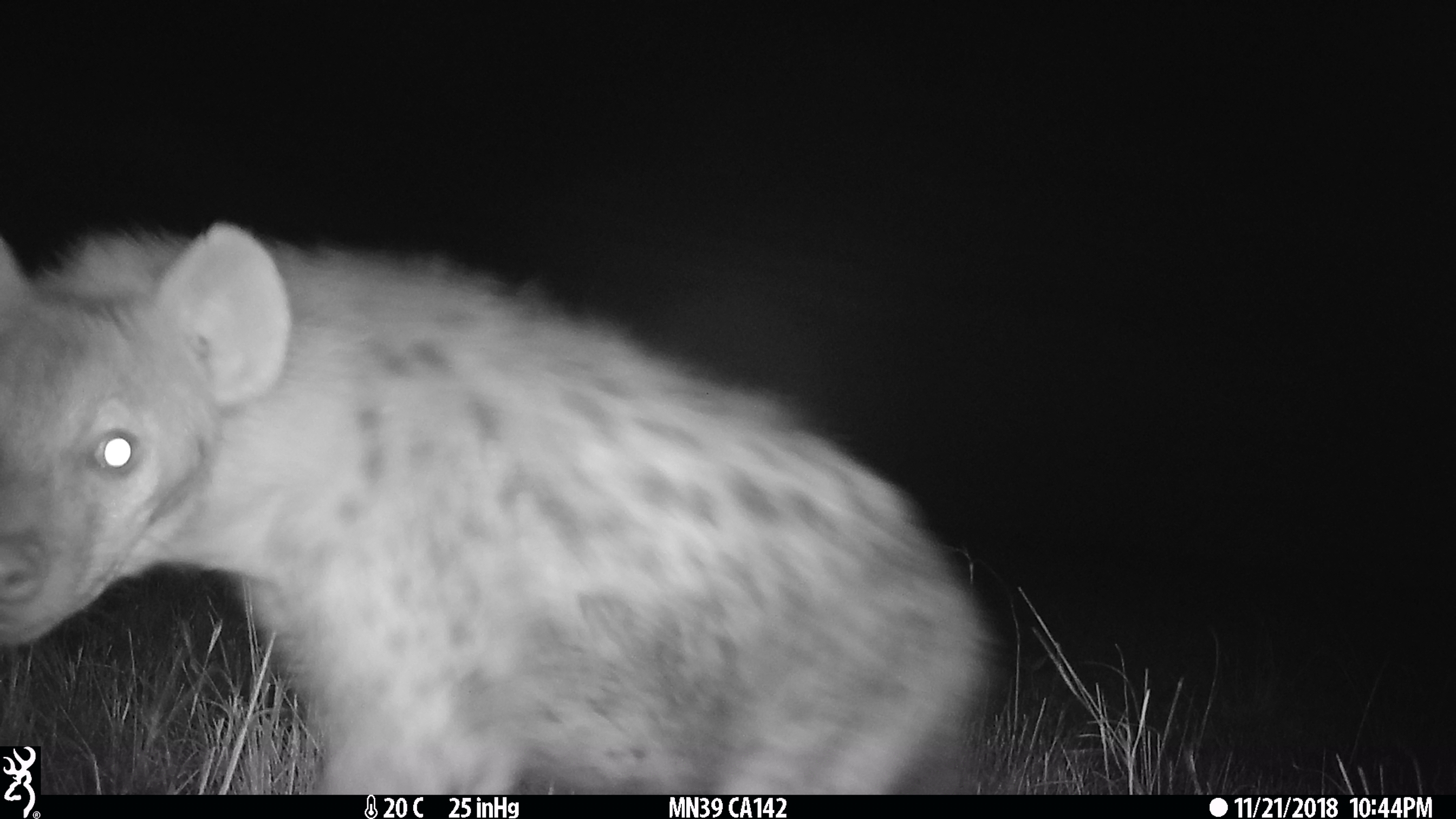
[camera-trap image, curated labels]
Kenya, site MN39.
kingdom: Animalia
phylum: Chordata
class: Mammalia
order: Carnivora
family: Hyaenidae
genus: Crocuta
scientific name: Crocuta crocuta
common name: spotted hyena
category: hyena spotted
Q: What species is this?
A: Hyena spotted (spotted hyena) (Crocuta crocuta).